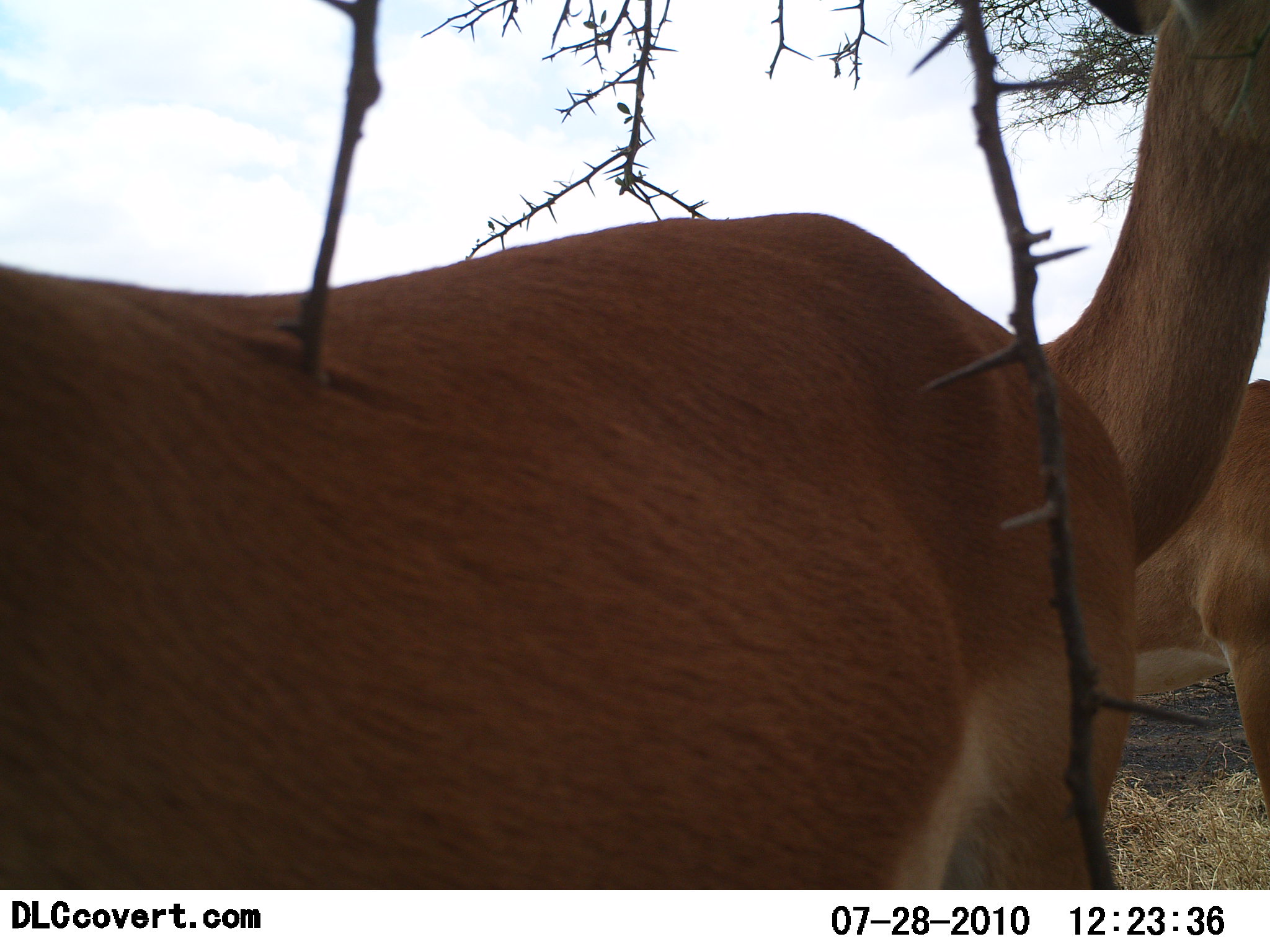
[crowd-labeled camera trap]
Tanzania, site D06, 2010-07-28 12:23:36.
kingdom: Animalia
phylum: Chordata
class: Mammalia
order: Artiodactyla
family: Bovidae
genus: Nanger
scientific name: Nanger granti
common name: grant's gazelle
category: gazellegrants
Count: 3.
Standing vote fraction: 90%.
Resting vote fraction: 10%.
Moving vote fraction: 0%.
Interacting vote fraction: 0%.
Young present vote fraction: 0%.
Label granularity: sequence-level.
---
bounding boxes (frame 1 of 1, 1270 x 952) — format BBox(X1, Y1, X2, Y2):
animal: BBox(1, 1, 1270, 890); BBox(1129, 380, 1270, 815)